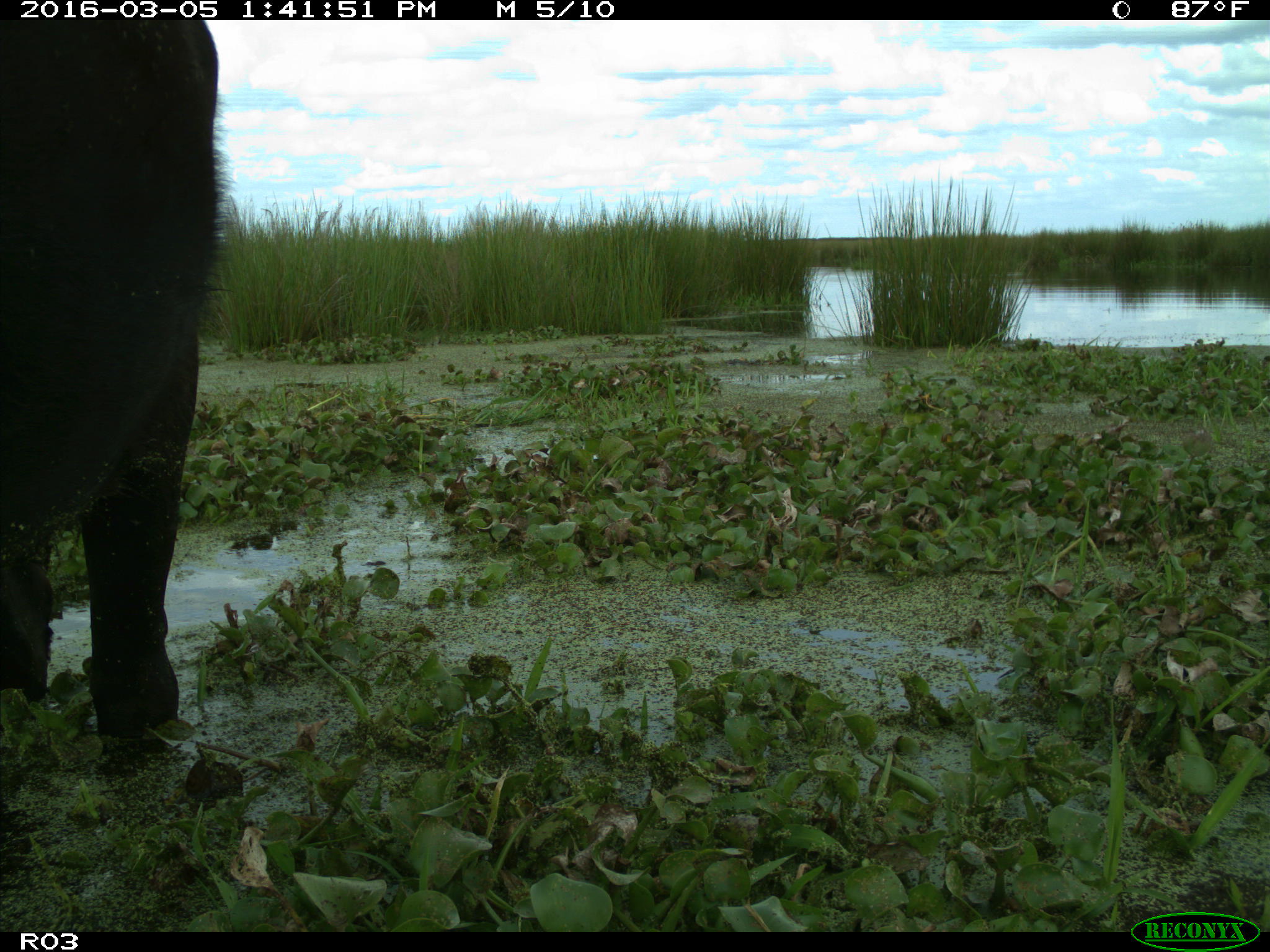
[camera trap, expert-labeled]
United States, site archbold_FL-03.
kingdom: Animalia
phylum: Chordata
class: Mammalia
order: Artiodactyla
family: Bovidae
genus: Bos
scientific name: Bos taurus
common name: domestic cow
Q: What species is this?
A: Bos taurus (domestic cow).